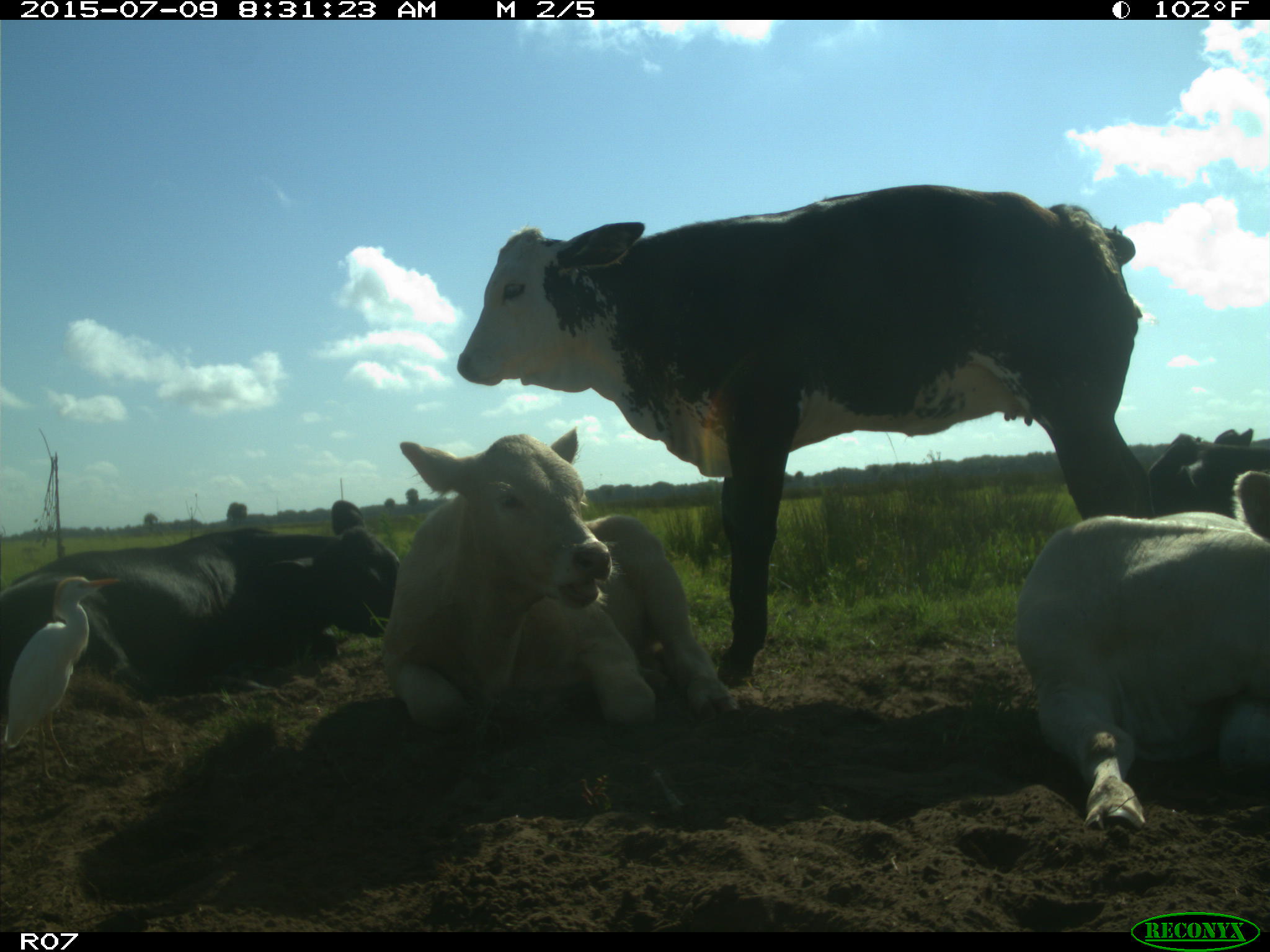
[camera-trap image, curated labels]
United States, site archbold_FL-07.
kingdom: Animalia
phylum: Chordata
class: Mammalia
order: Artiodactyla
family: Bovidae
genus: Bos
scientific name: Bos taurus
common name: domestic cow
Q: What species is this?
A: Bos taurus (domestic cow).